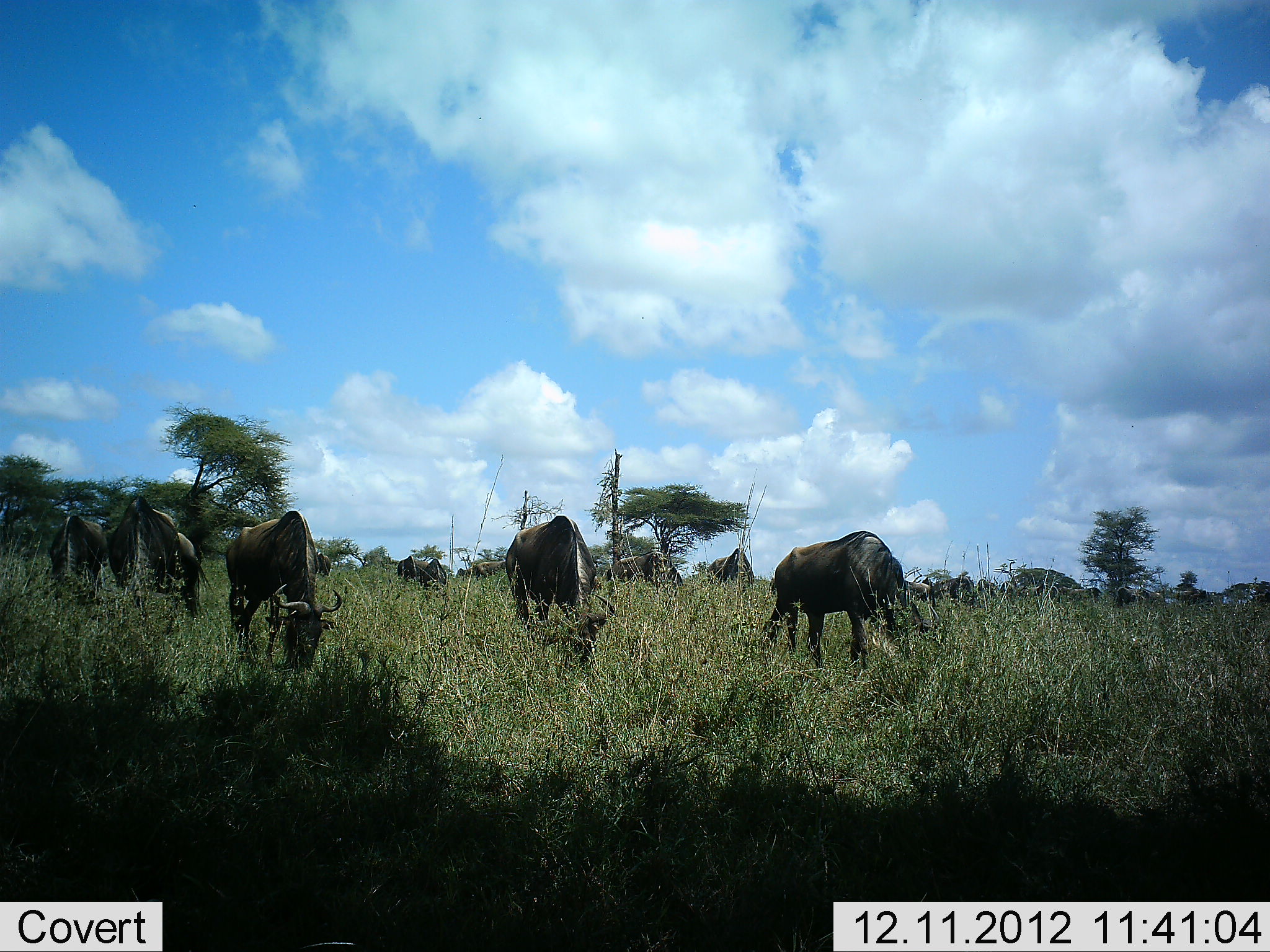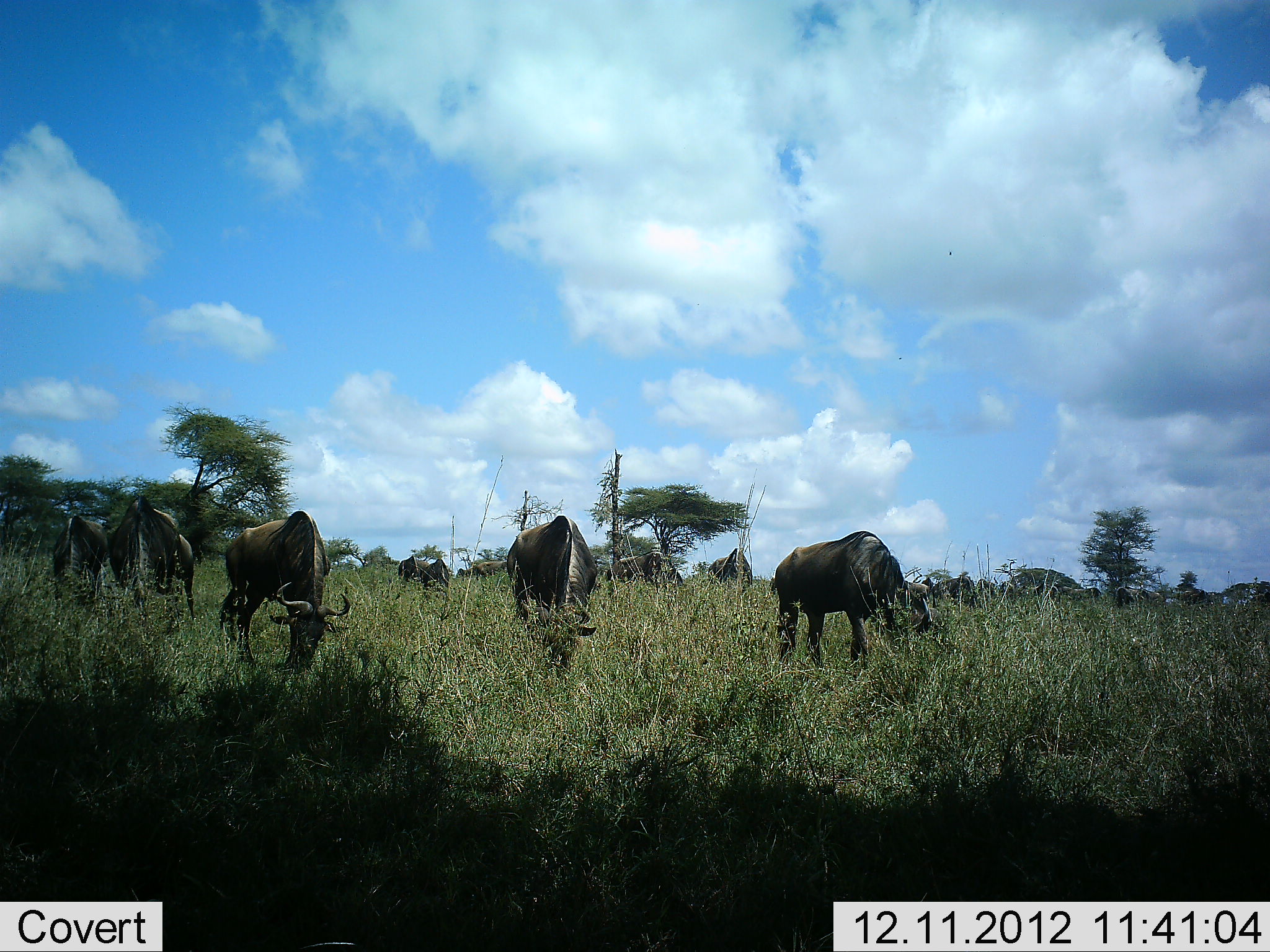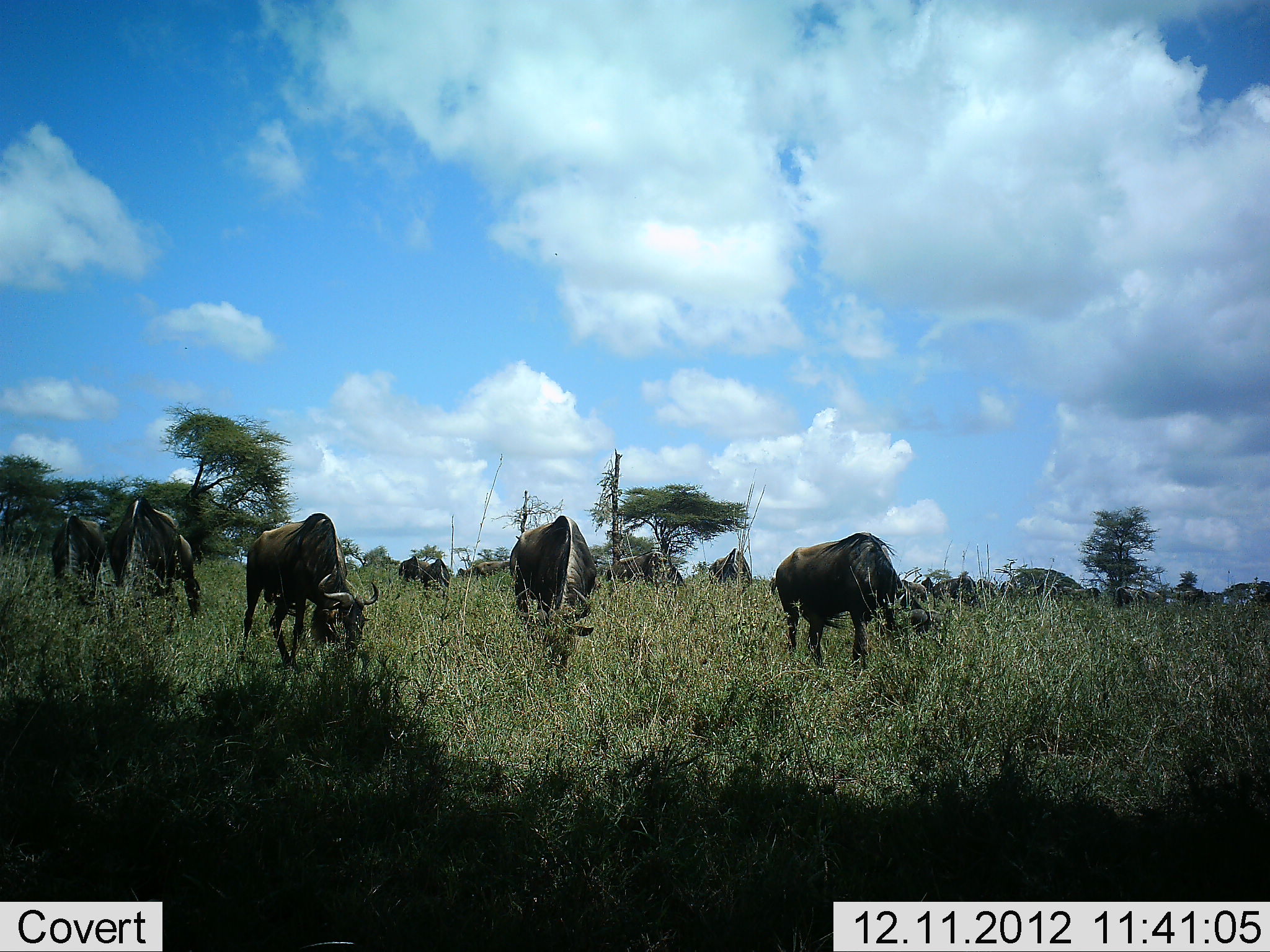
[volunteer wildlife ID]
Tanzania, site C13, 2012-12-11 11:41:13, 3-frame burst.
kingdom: Animalia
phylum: Chordata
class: Mammalia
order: Artiodactyla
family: Bovidae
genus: Connochaetes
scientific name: Connochaetes taurinus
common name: blue wildebeest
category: wildebeest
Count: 11-50.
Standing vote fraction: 40%.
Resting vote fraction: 0%.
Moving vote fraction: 0%.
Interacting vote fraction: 0%.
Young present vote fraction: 0%.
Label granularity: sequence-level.